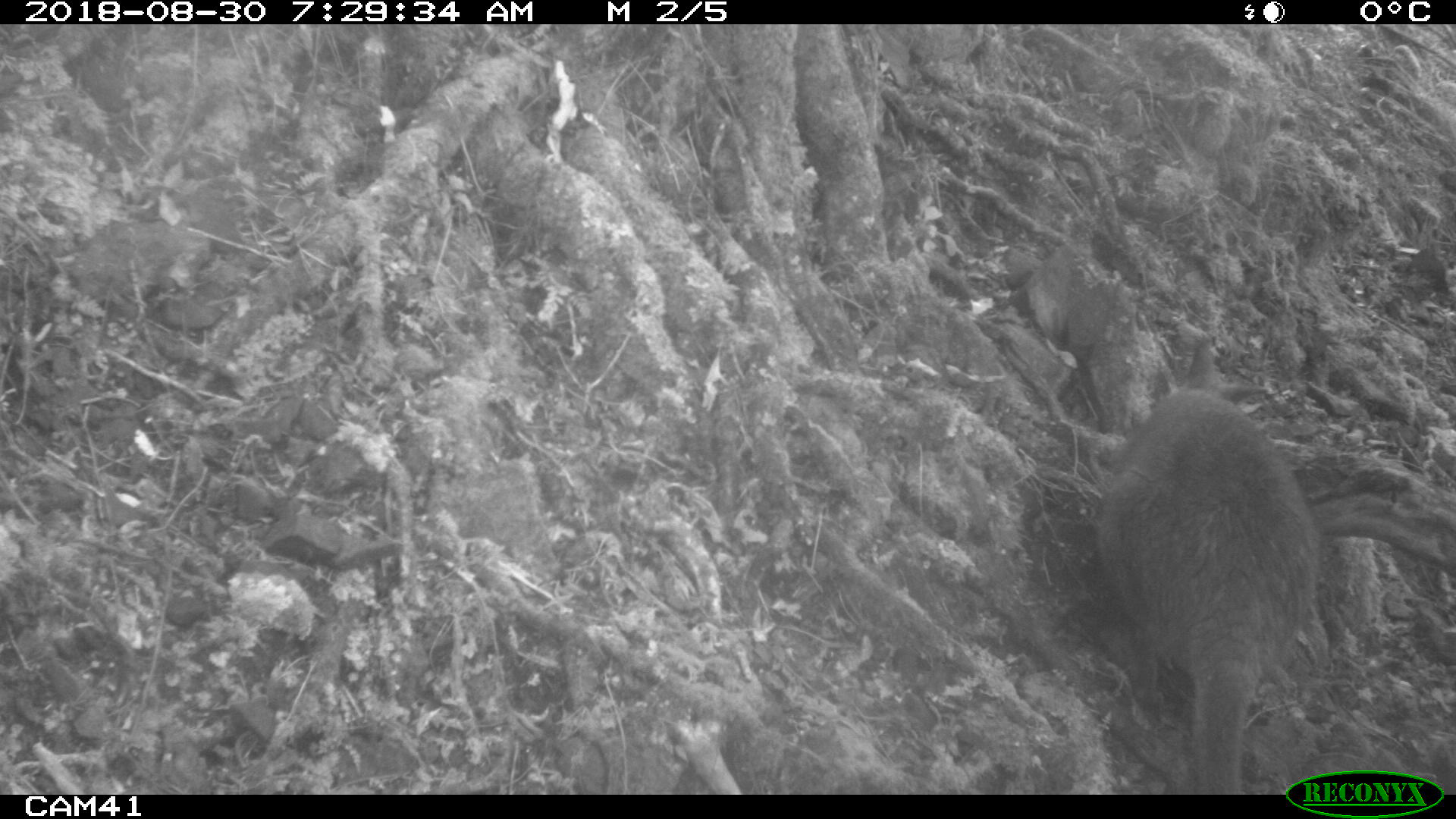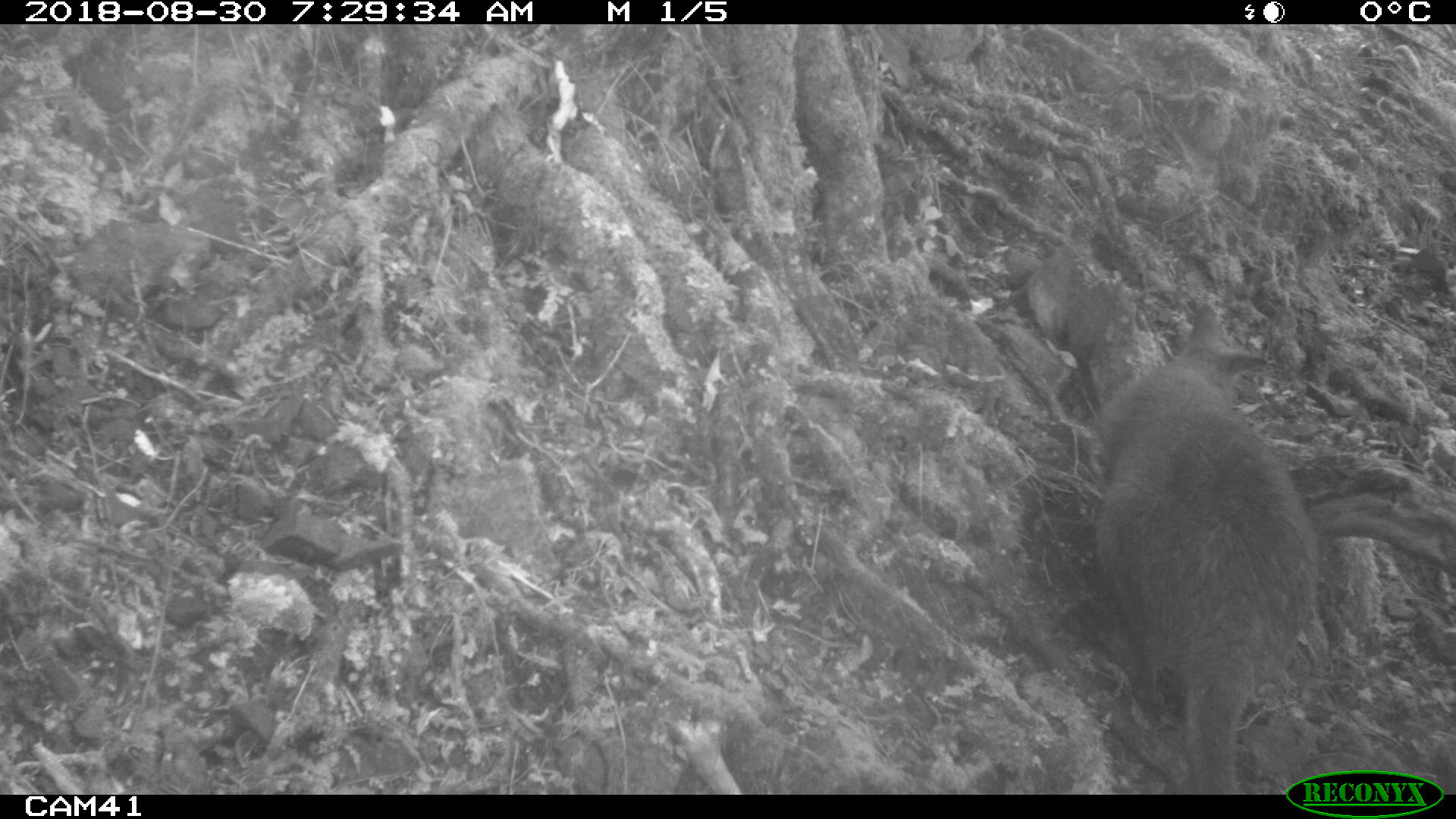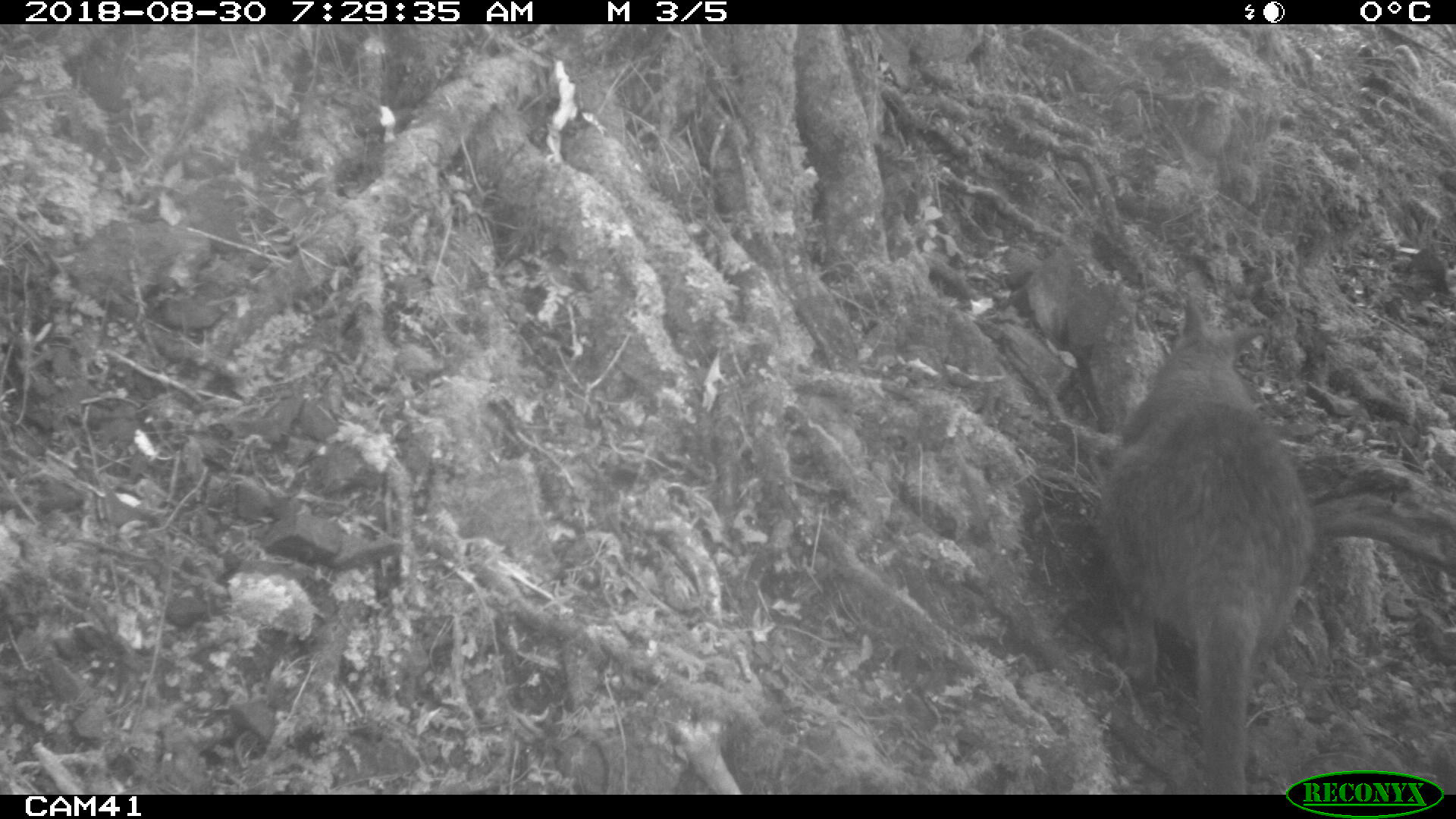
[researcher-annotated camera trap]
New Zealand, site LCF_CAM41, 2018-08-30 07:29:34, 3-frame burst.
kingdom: Animalia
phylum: Chordata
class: Mammalia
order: Diprotodontia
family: Macropodidae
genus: Notamacropus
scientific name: Notamacropus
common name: wallaby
Wallaby (Notamacropus).